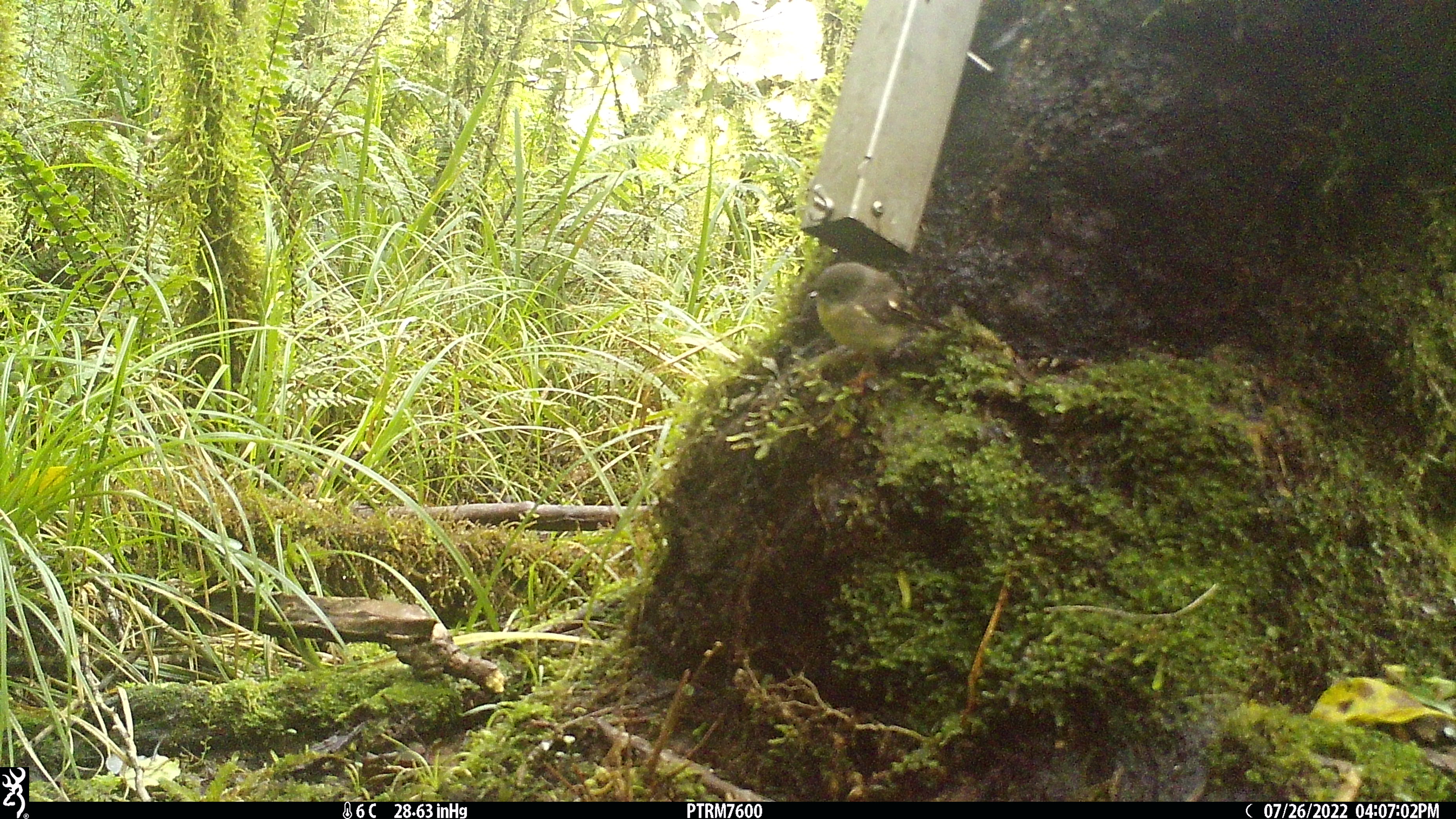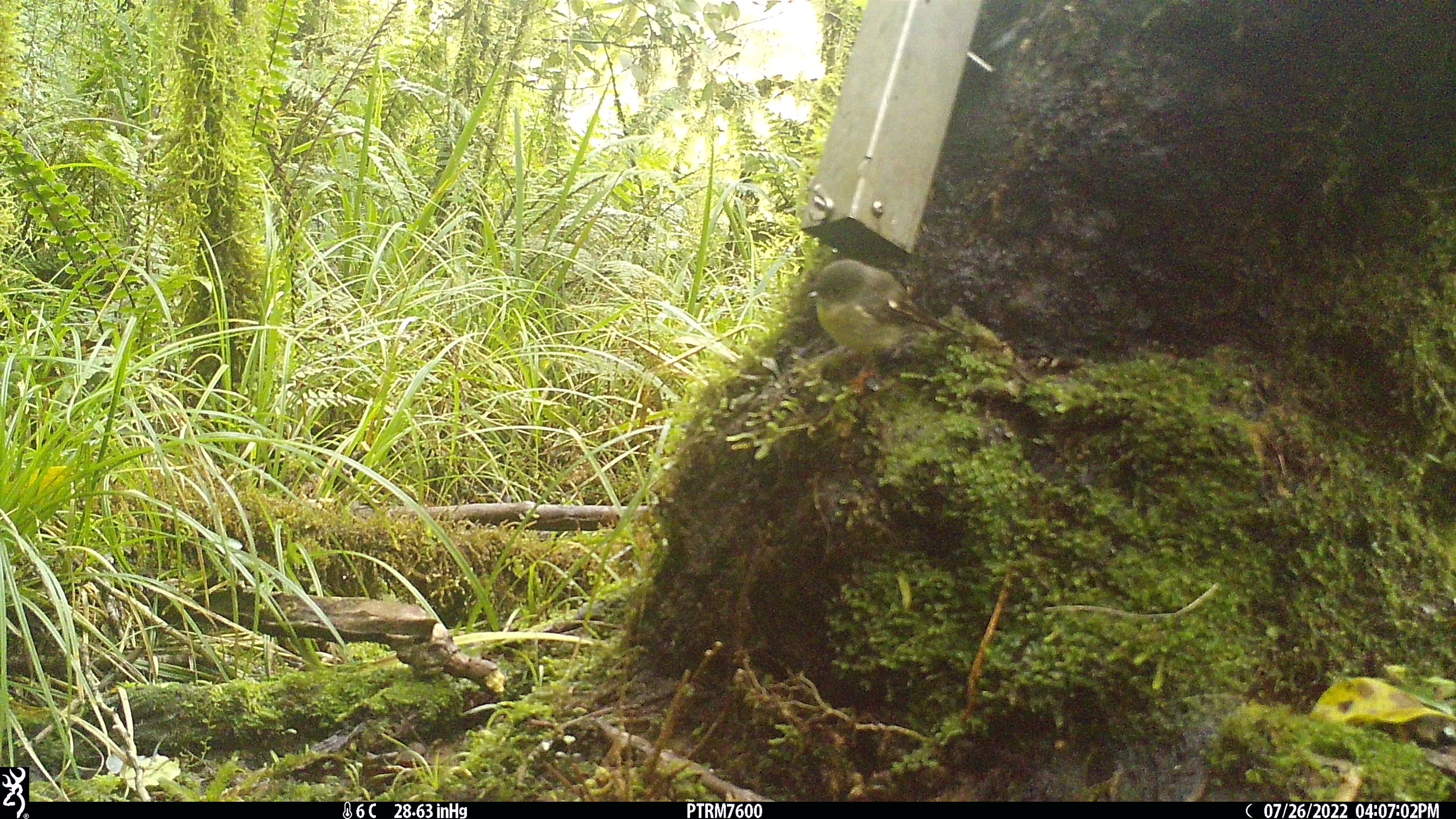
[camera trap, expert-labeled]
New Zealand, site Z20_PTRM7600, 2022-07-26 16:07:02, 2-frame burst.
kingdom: Animalia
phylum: Chordata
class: Aves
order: Passeriformes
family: Petroicidae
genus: Petroica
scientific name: Petroica macrocephala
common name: tomtit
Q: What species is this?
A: Tomtit (Petroica macrocephala).